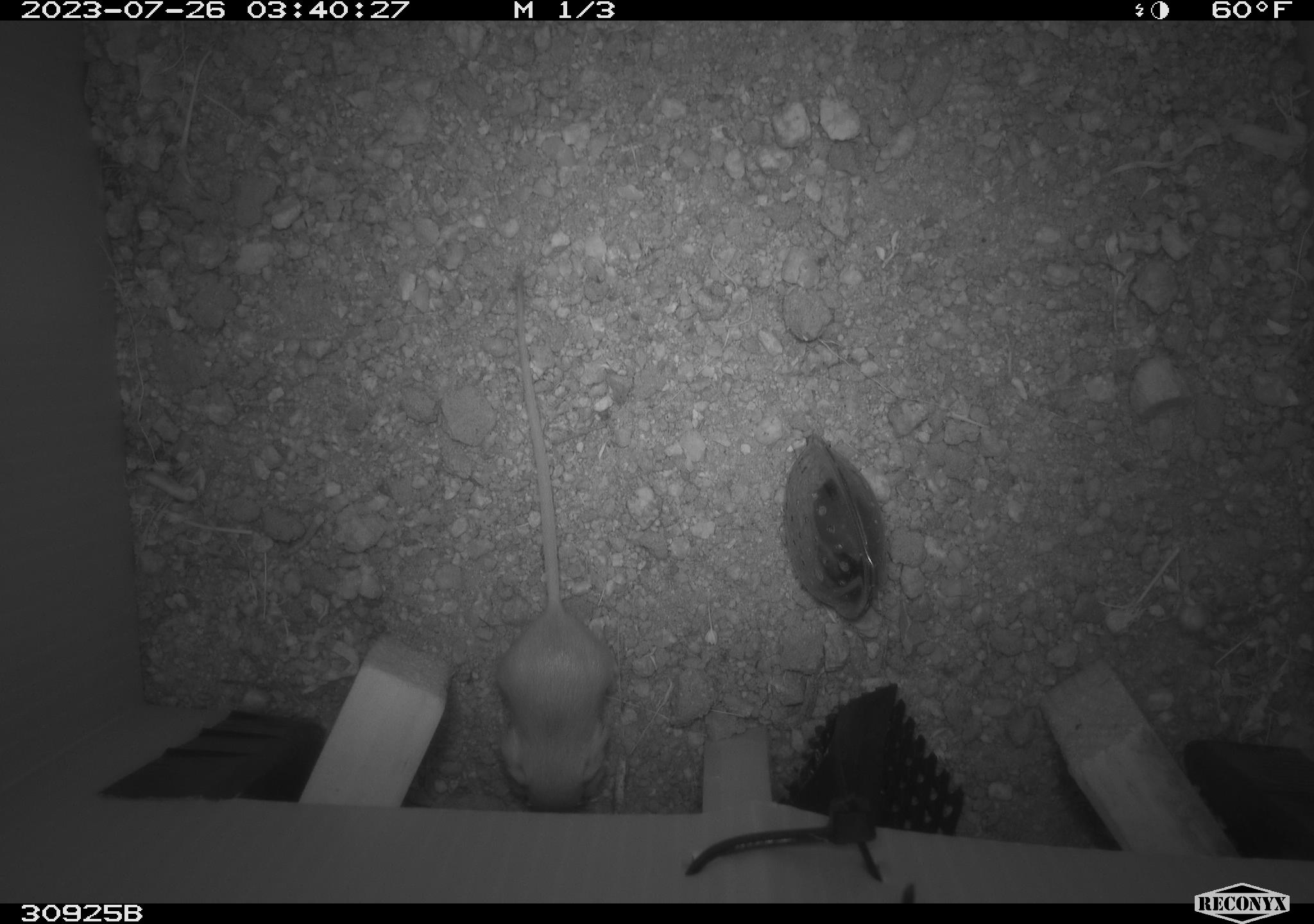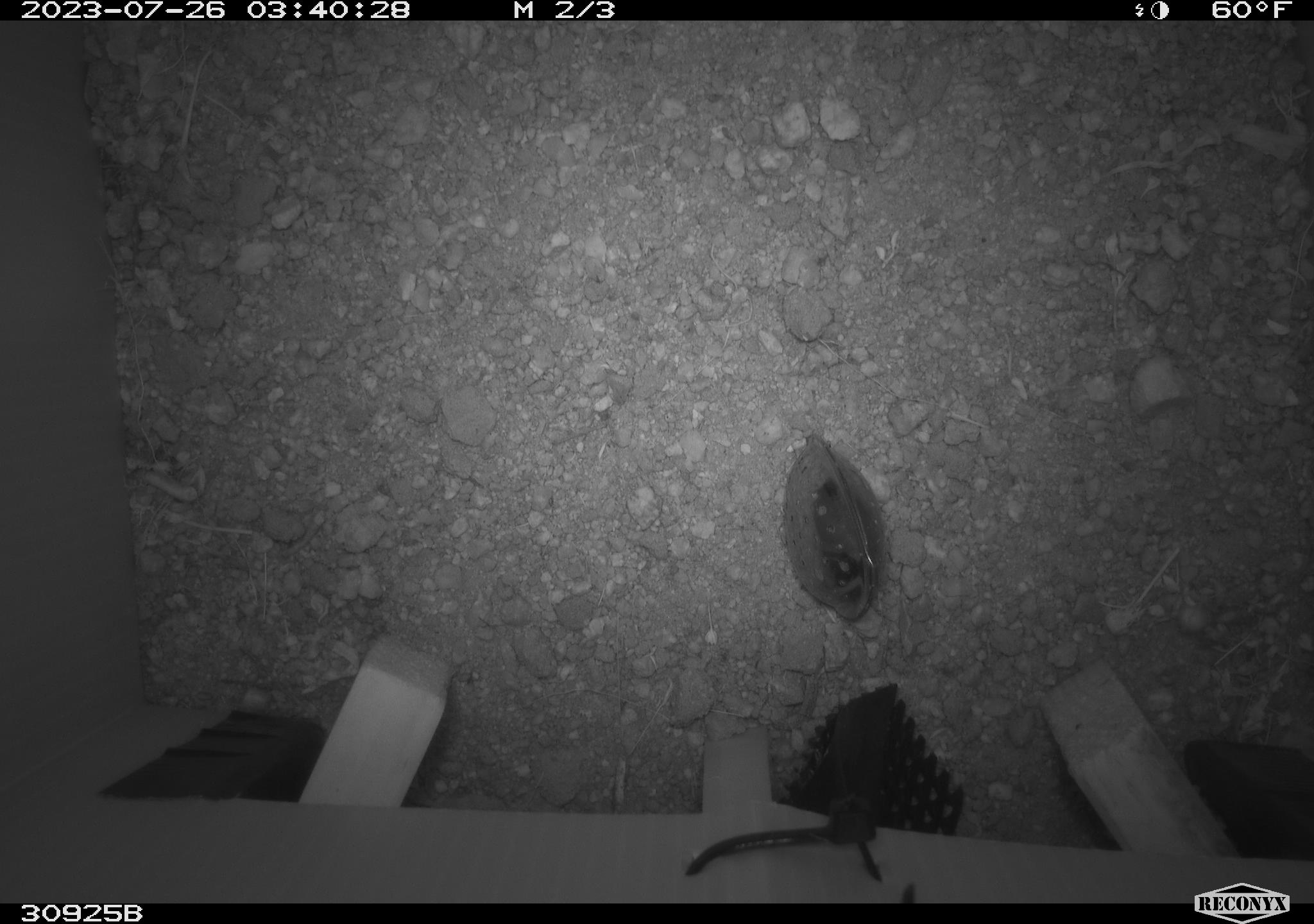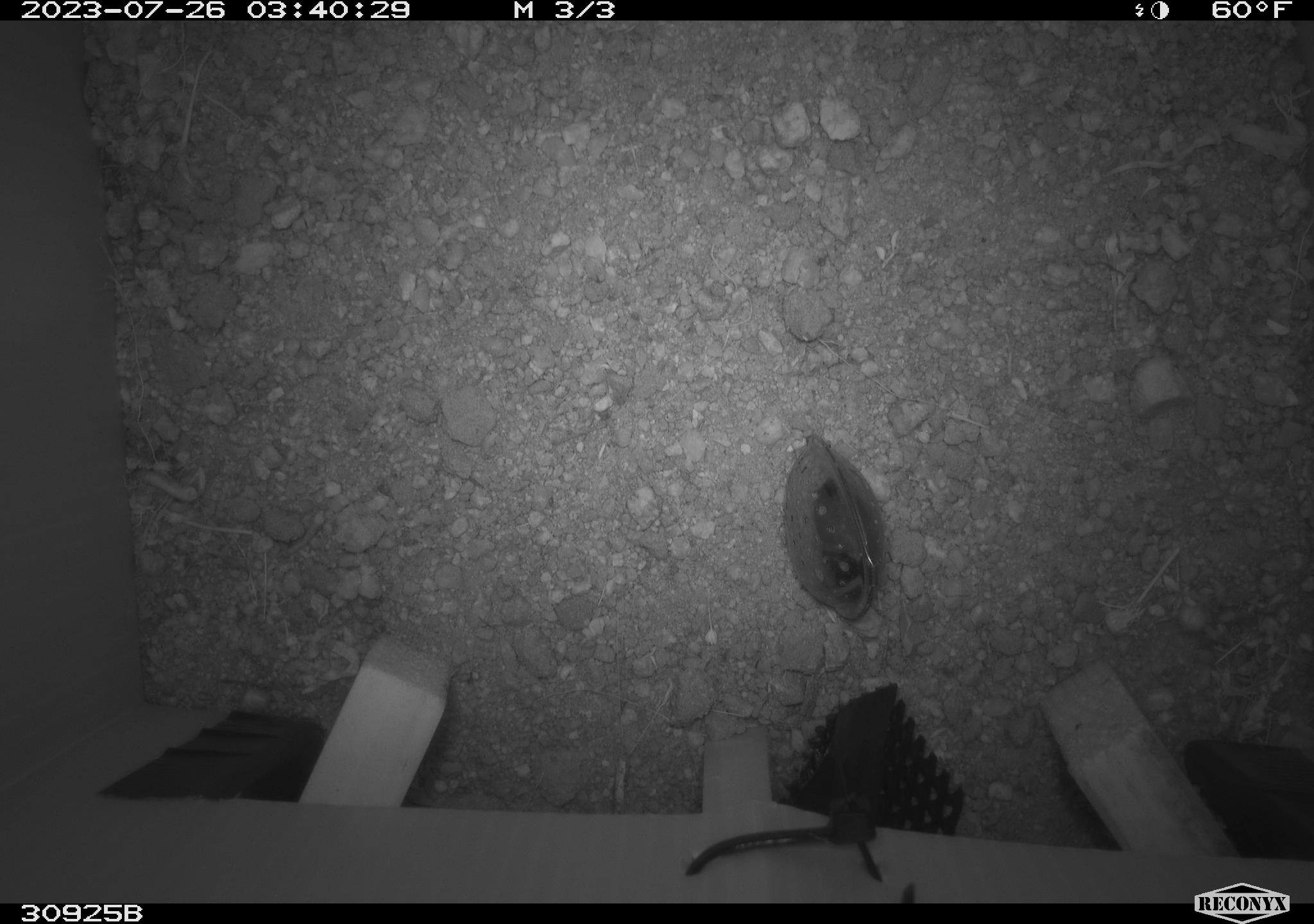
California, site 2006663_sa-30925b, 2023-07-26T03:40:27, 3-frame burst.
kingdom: Animalia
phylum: Chordata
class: Mammalia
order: Rodentia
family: Heteromyidae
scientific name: Heteromyidae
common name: kangaroo rats and pocket mice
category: heteromyidae family